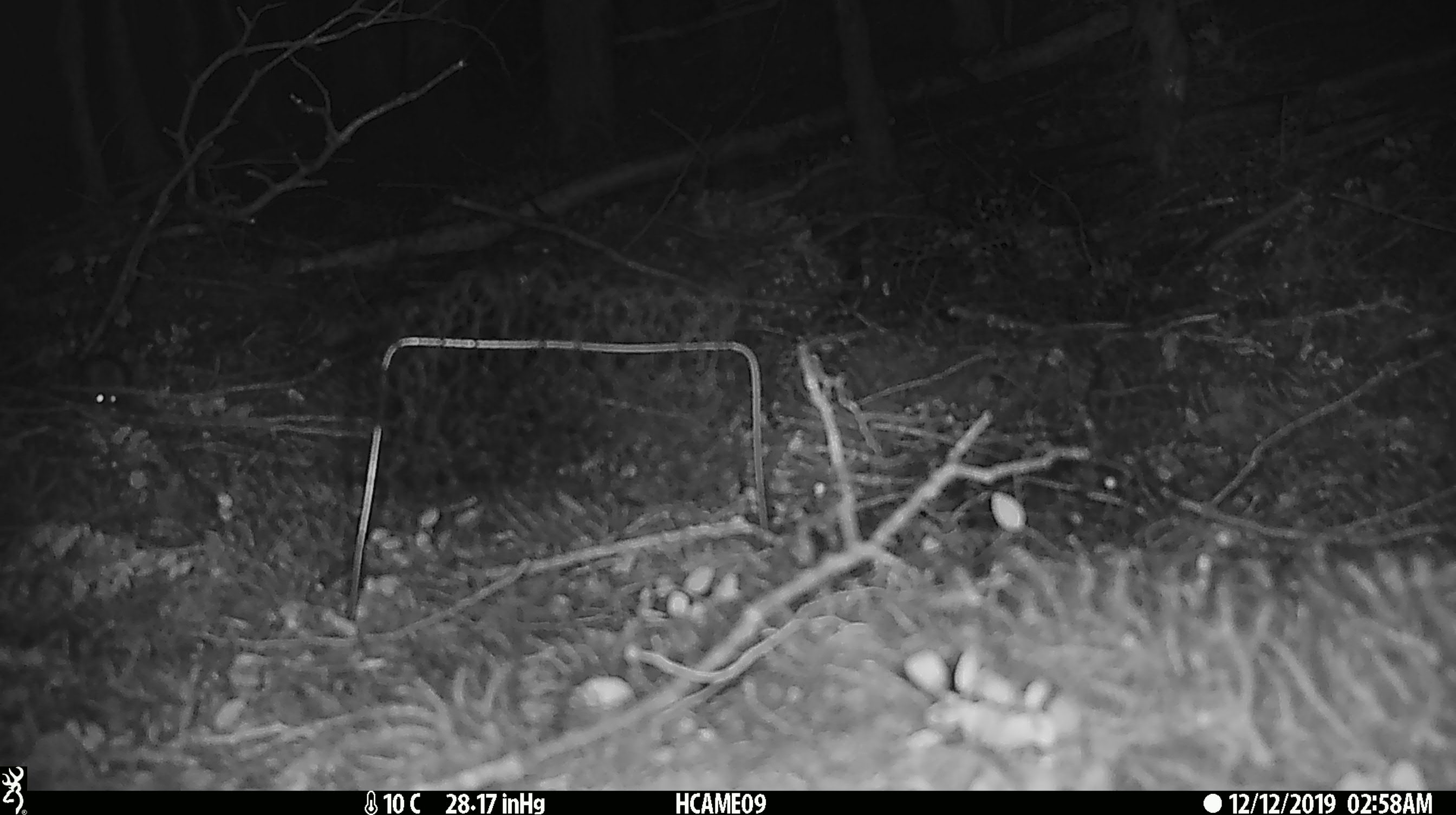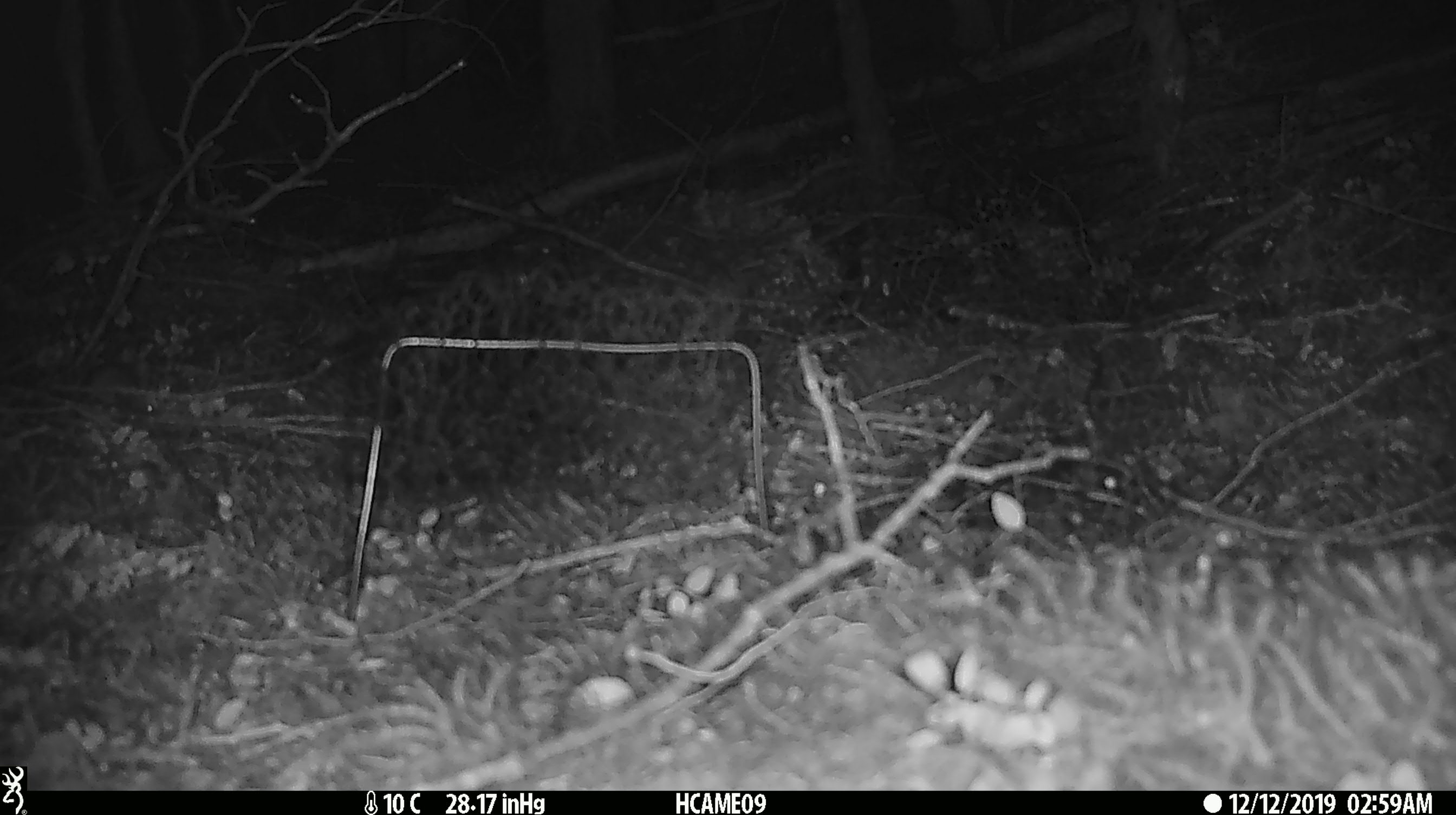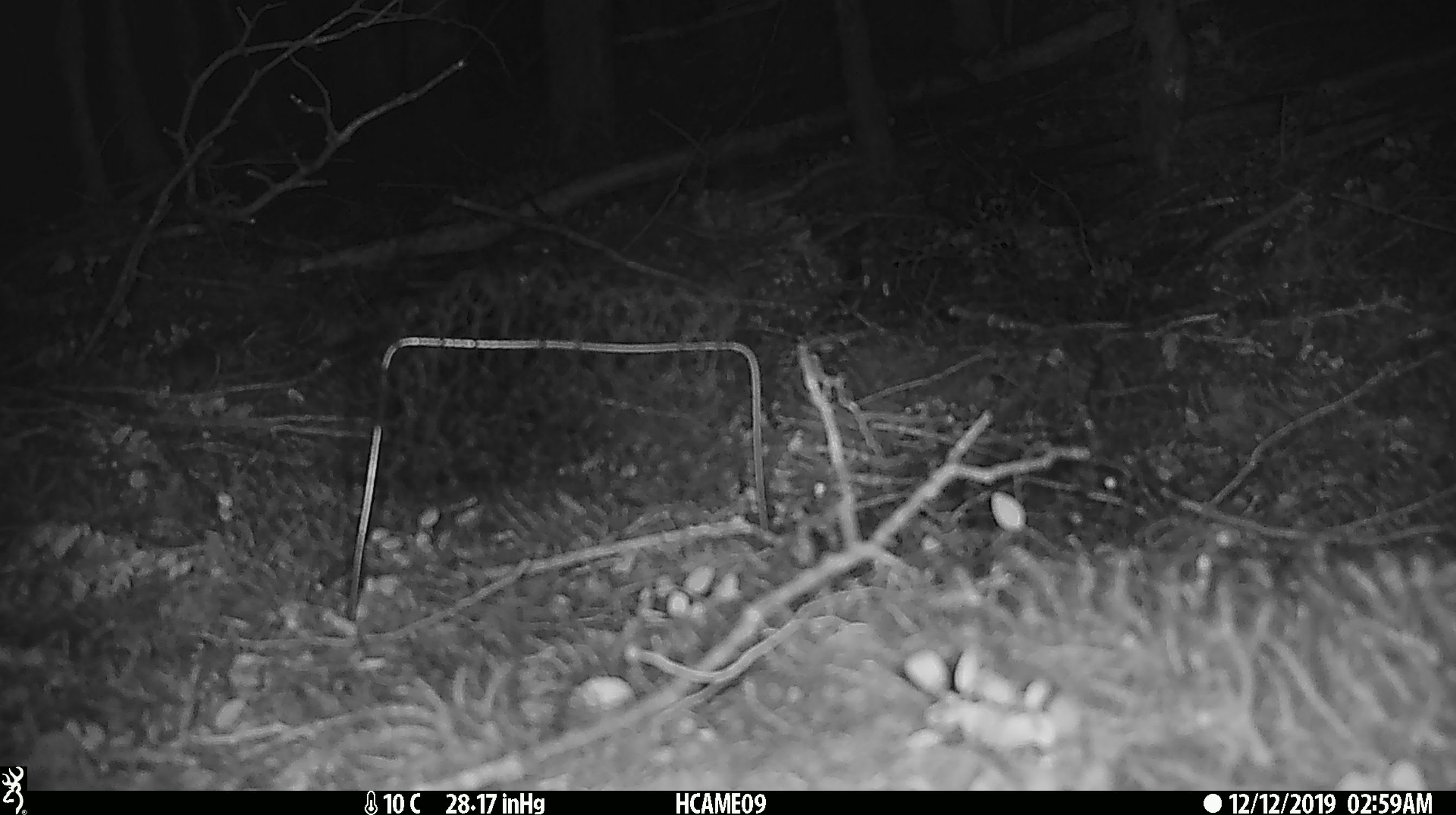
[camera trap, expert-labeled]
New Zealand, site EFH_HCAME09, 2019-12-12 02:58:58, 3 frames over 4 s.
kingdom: Animalia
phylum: Chordata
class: Mammalia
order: Rodentia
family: Muridae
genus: Mus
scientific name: Mus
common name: mouse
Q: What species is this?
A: Mouse (Mus).